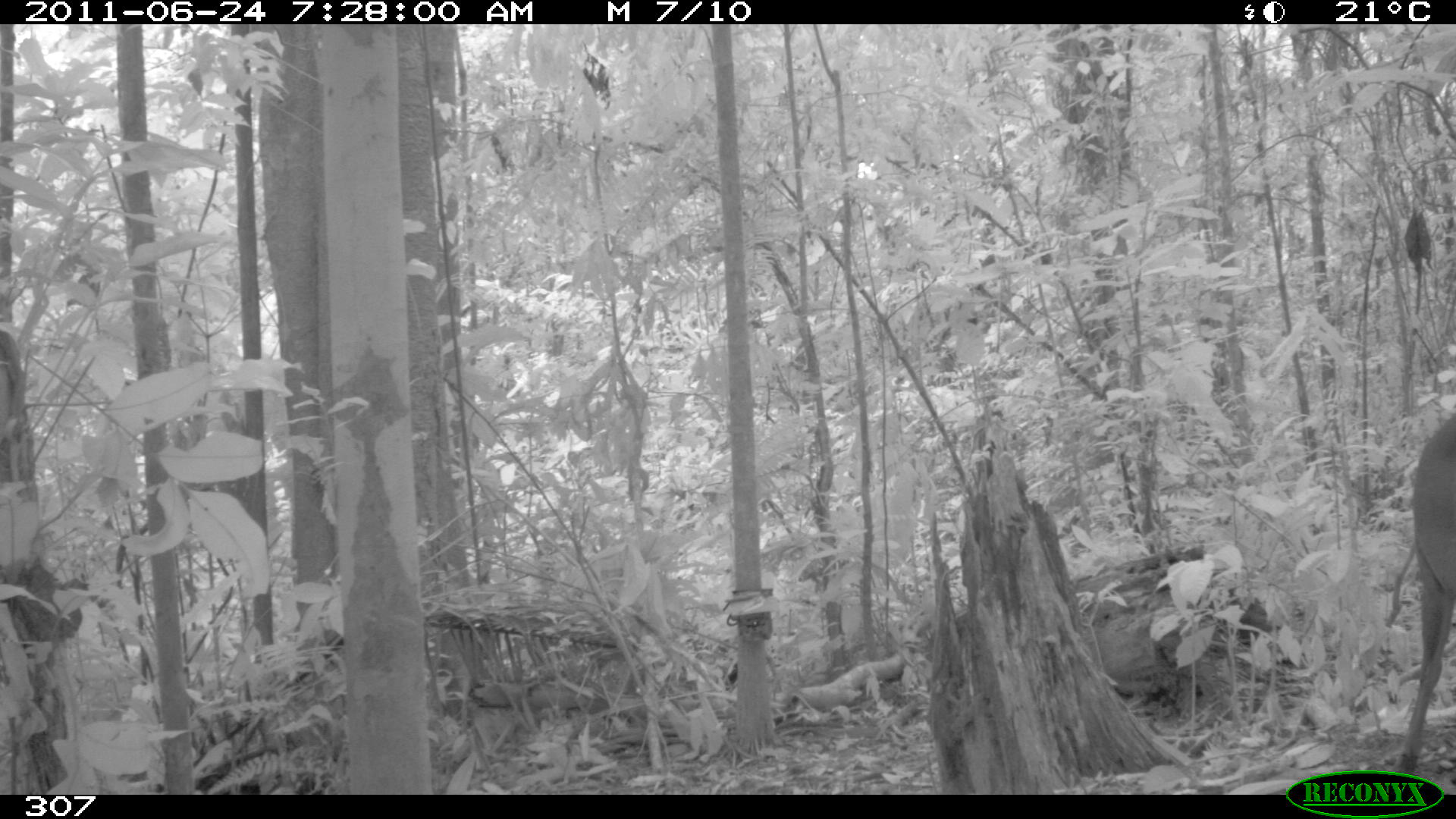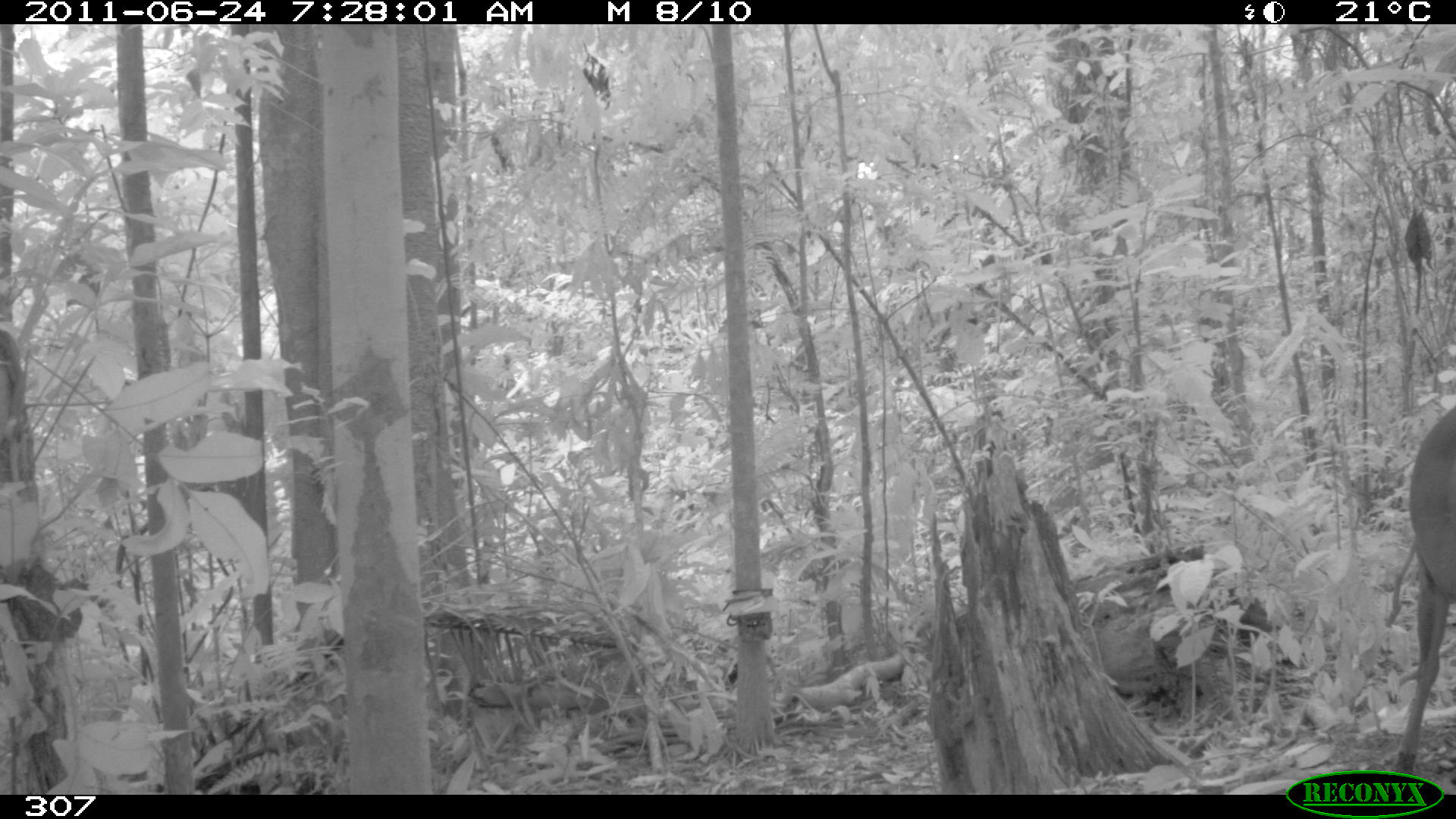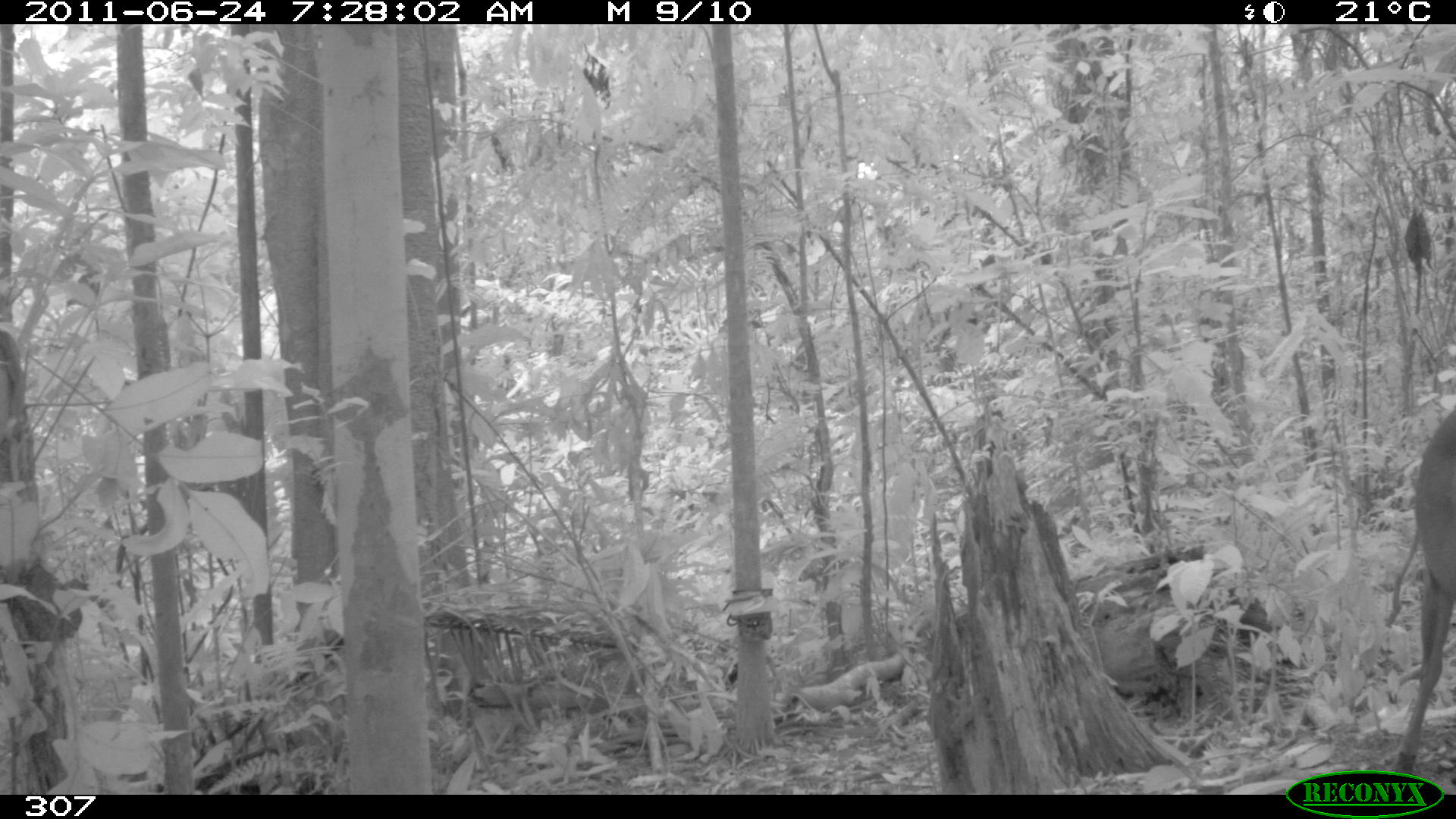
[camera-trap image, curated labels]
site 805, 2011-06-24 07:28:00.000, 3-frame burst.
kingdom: Animalia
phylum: Chordata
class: Mammalia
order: Artiodactyla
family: Cervidae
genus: Mazama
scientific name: Mazama gouazoubira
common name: gray brocket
Mazama gouazoubira (gray brocket).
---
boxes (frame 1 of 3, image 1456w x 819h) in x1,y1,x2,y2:
mazama gouazoubira: 1389,412,1456,771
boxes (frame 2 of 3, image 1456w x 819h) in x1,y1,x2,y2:
mazama gouazoubira: 1395,404,1456,771